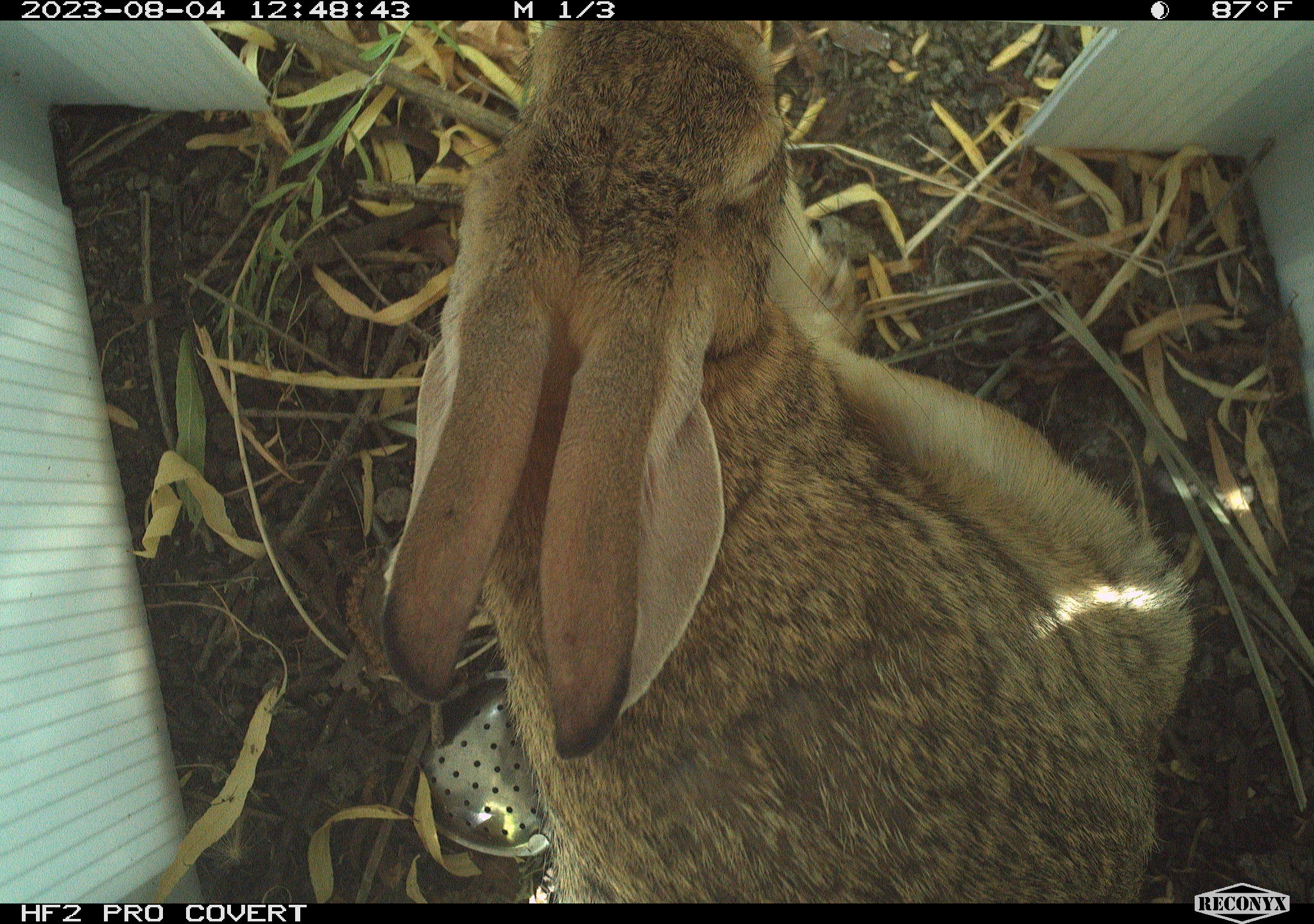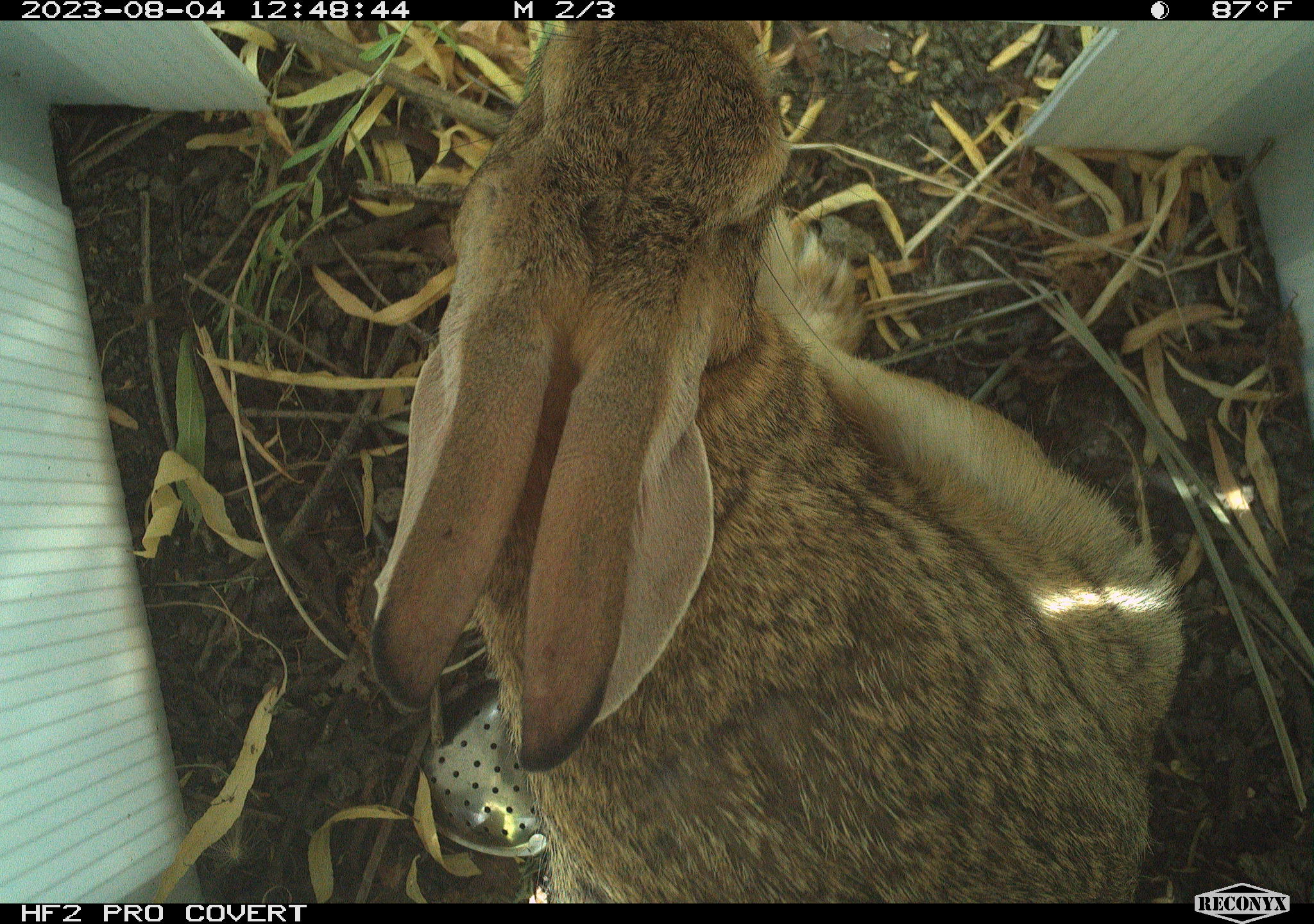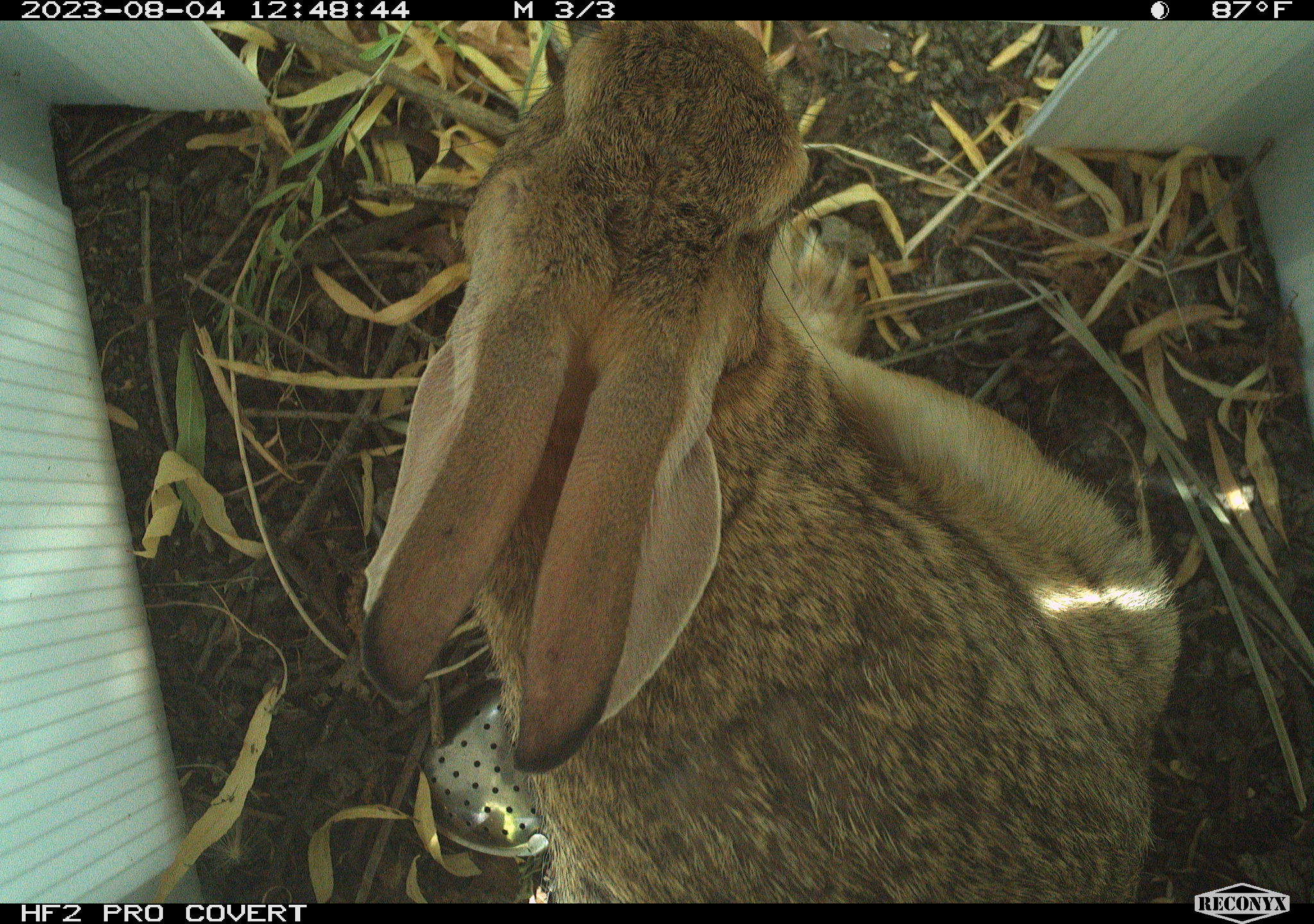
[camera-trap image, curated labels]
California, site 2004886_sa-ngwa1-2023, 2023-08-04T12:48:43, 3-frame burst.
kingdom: Animalia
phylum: Chordata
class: Mammalia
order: Lagomorpha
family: Leporidae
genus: Sylvilagus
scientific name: Sylvilagus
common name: cottontail rabbits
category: sylvilagus species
Sylvilagus species (cottontail rabbits) (Sylvilagus).